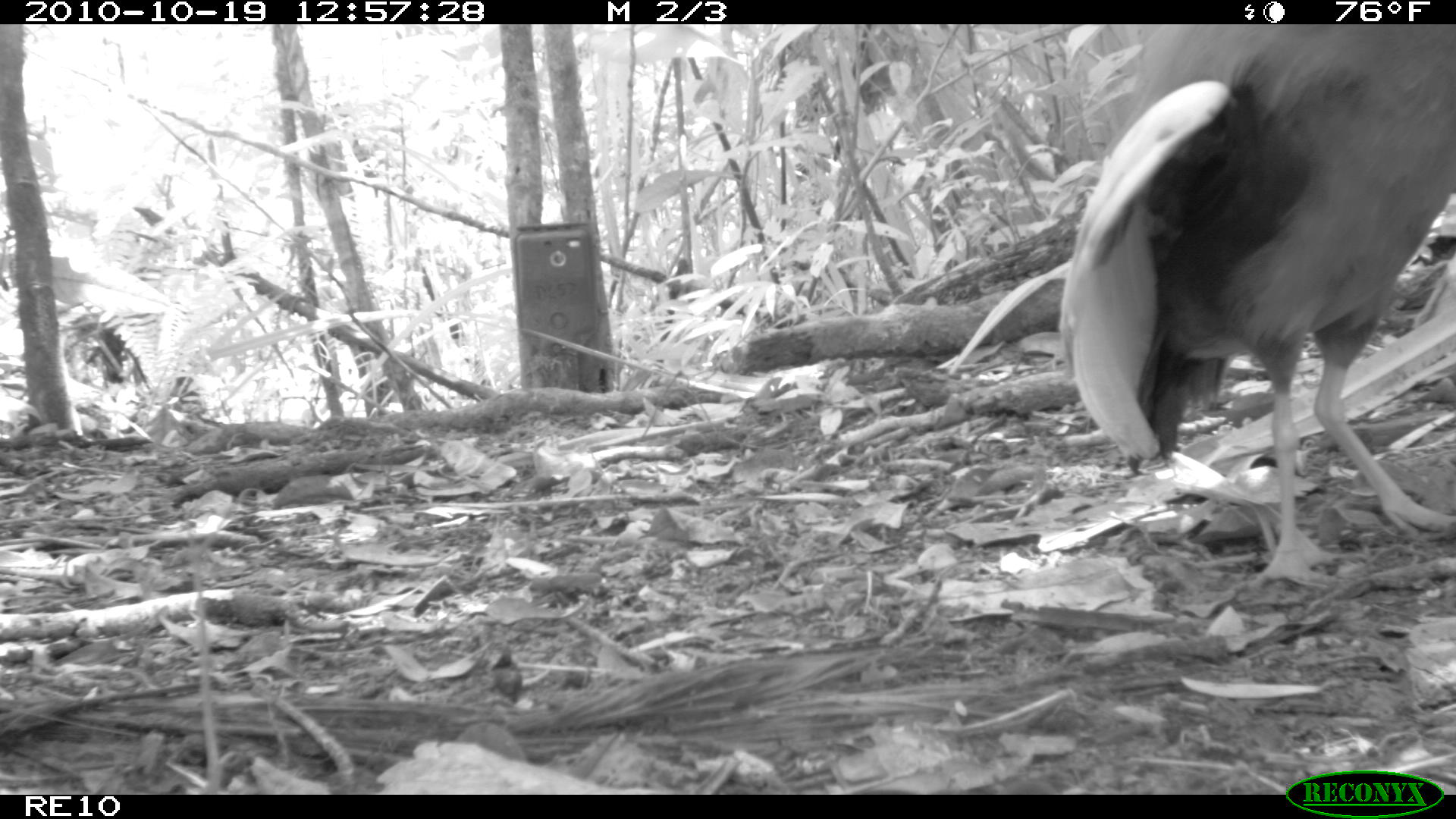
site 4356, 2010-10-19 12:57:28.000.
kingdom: Animalia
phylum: Chordata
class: Aves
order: Pelecaniformes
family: Threskiornithidae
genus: Lophotibis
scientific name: Lophotibis cristata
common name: madagascan ibis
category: lophotibis cristataa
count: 1